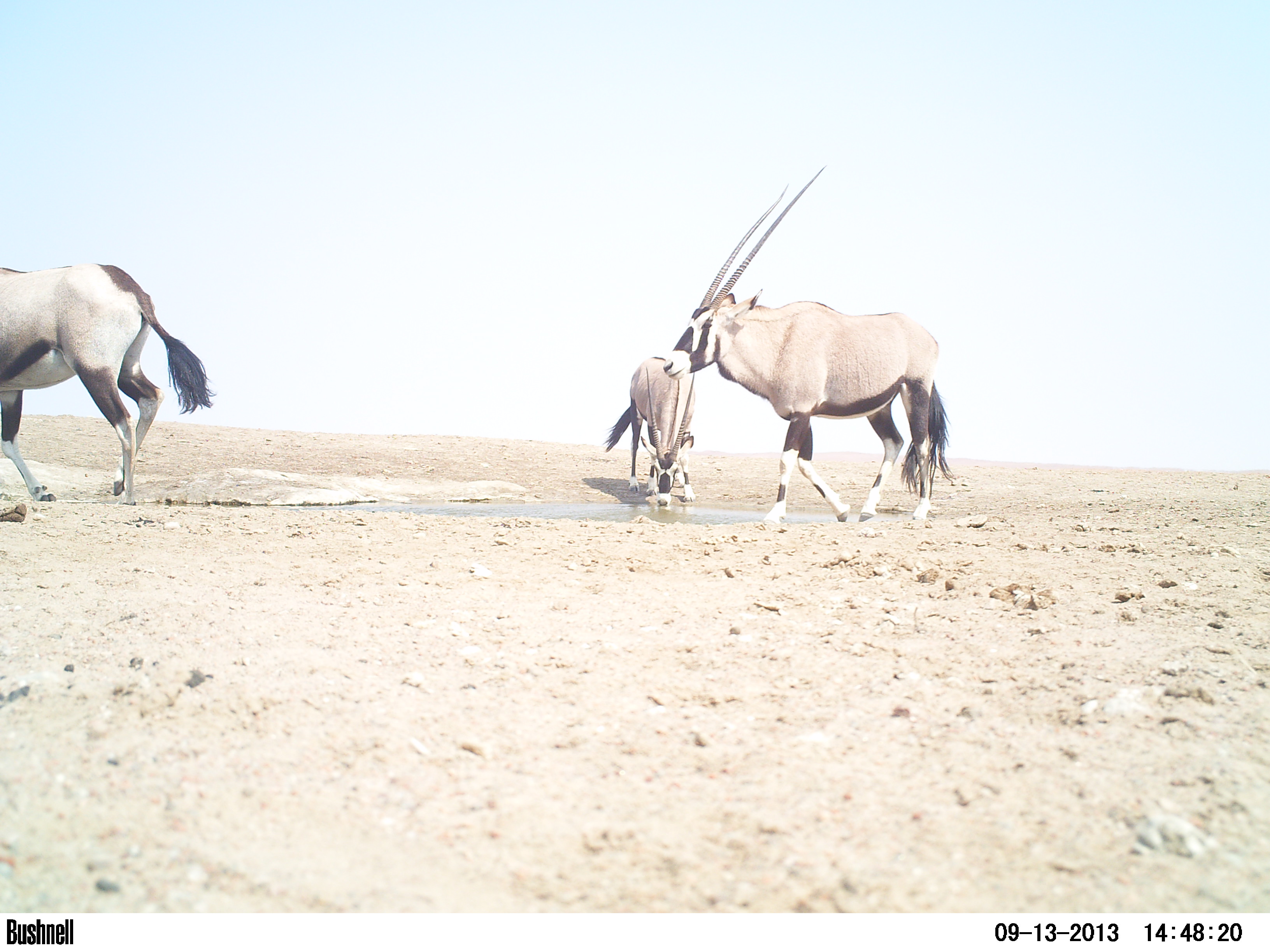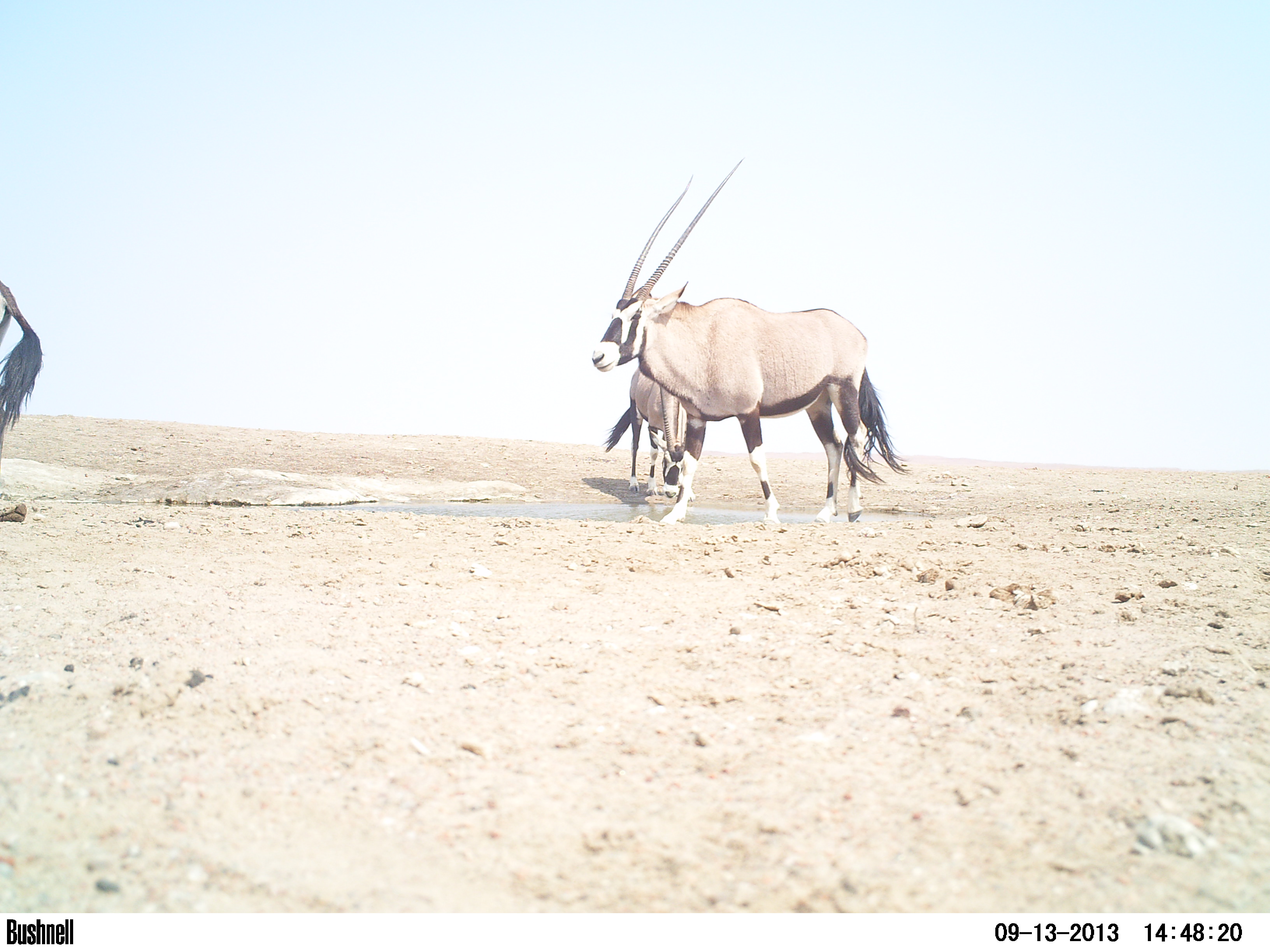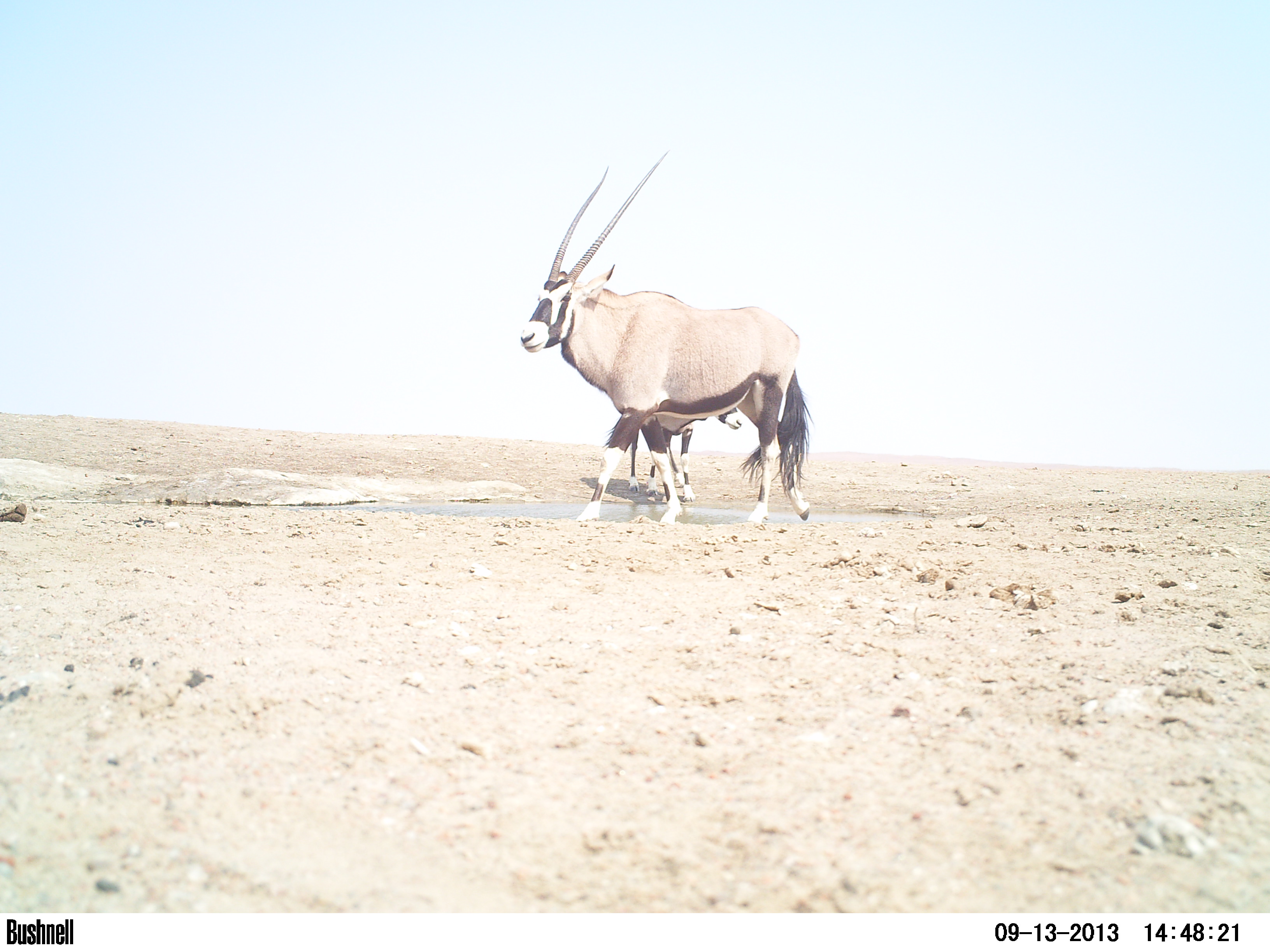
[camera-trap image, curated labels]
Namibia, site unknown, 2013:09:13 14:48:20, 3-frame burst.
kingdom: Animalia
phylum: Chordata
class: Mammalia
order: Artiodactyla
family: Bovidae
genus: Oryx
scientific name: Oryx gazella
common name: gemsbok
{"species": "Oryx gazella (gemsbok)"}